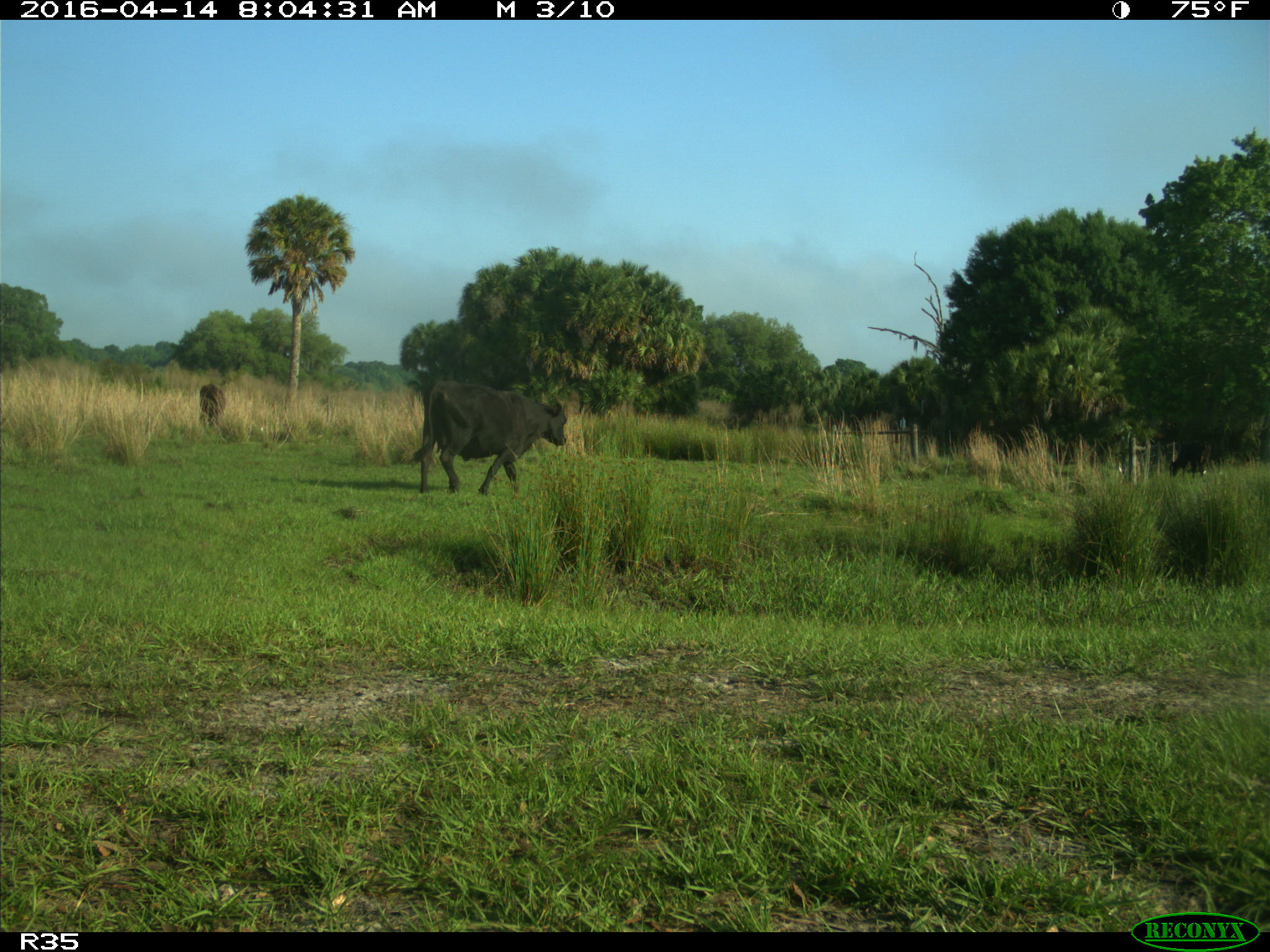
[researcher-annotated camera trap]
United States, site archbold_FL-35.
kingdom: Animalia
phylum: Chordata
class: Mammalia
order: Artiodactyla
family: Bovidae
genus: Bos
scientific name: Bos taurus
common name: domestic cow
Bos taurus (domestic cow).